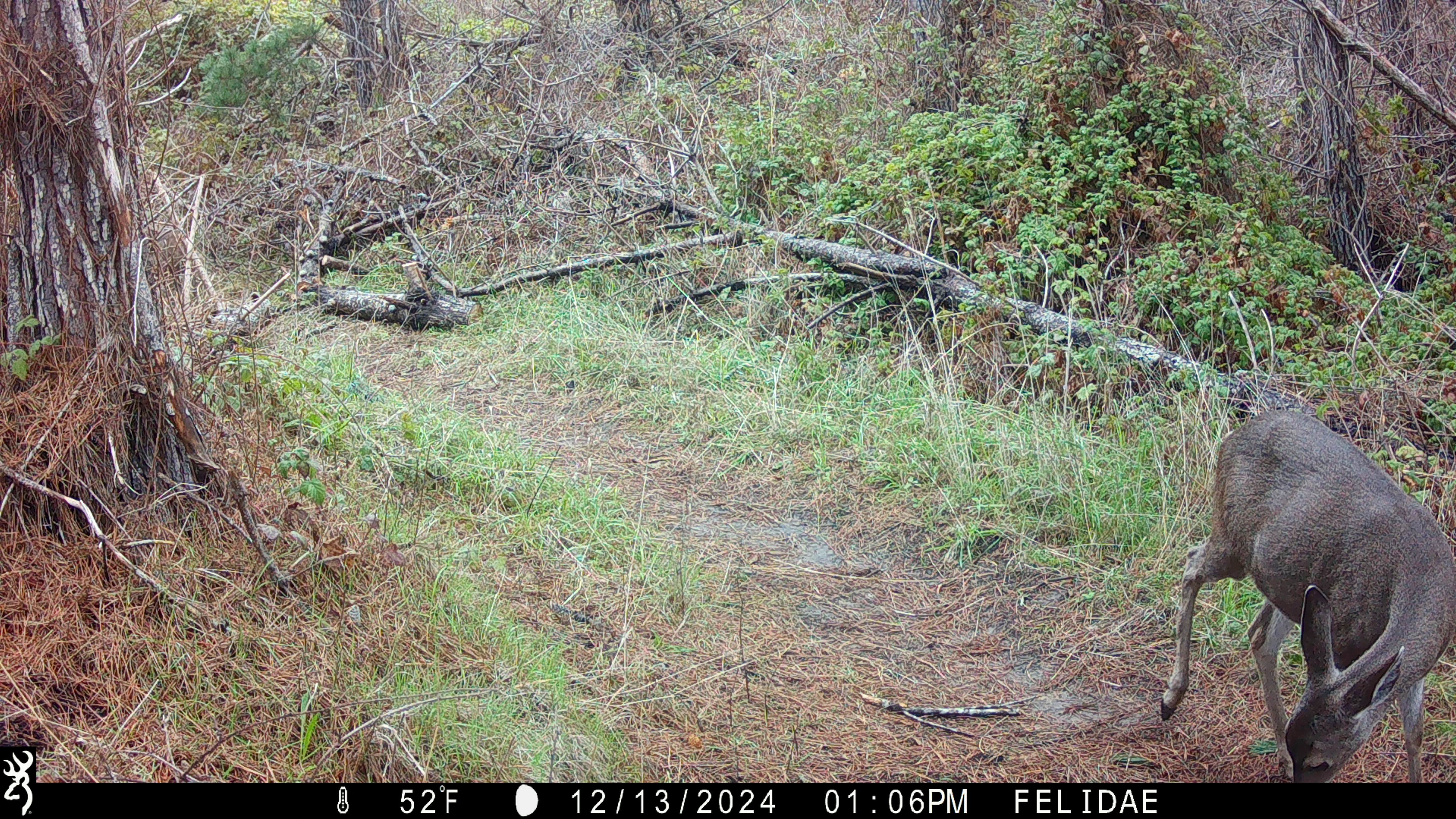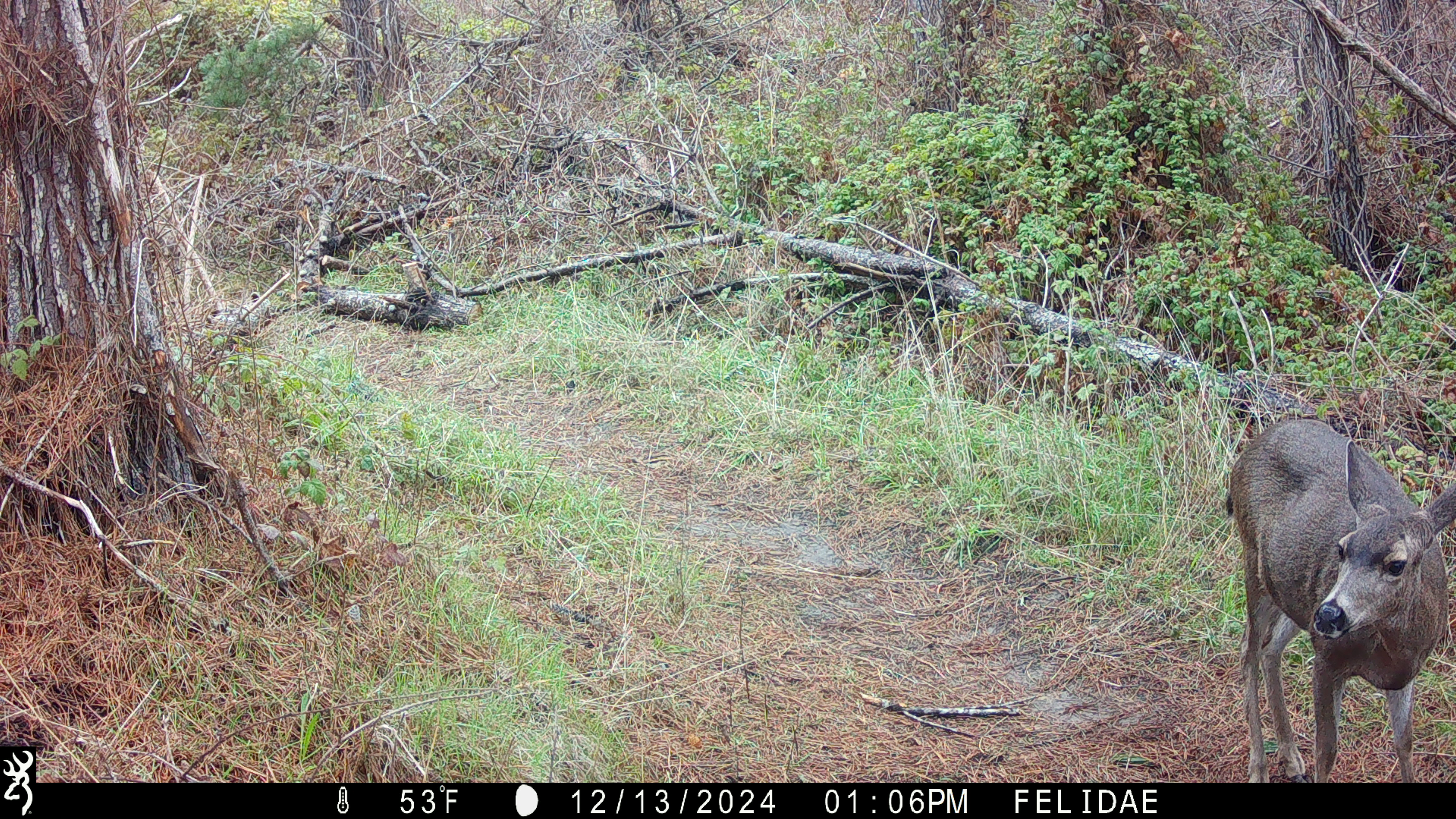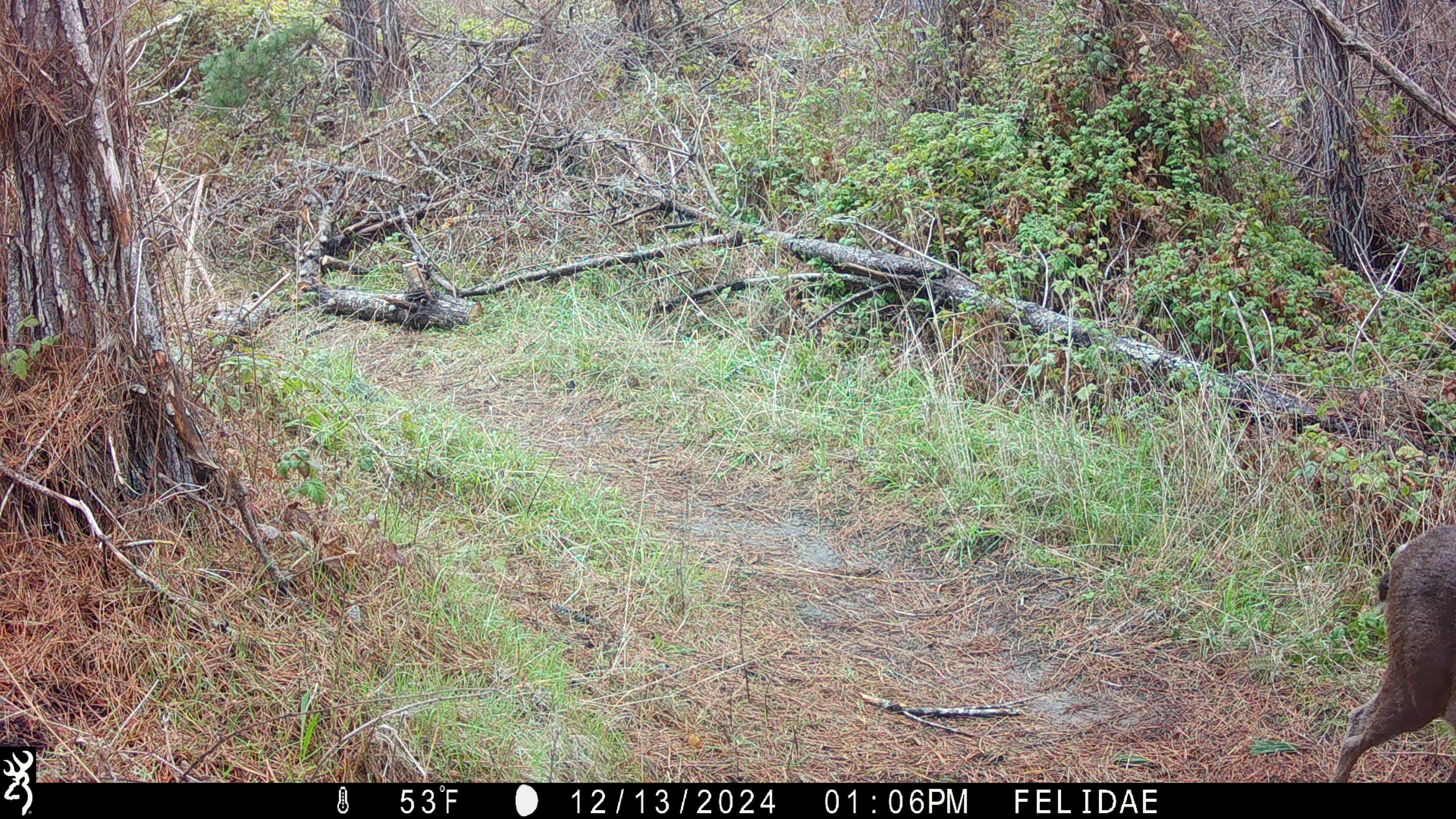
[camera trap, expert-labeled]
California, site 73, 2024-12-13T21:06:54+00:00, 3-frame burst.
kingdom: Animalia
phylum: Chordata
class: Mammalia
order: Artiodactyla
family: Cervidae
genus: Odocoileus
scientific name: Odocoileus hemionus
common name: mule deer